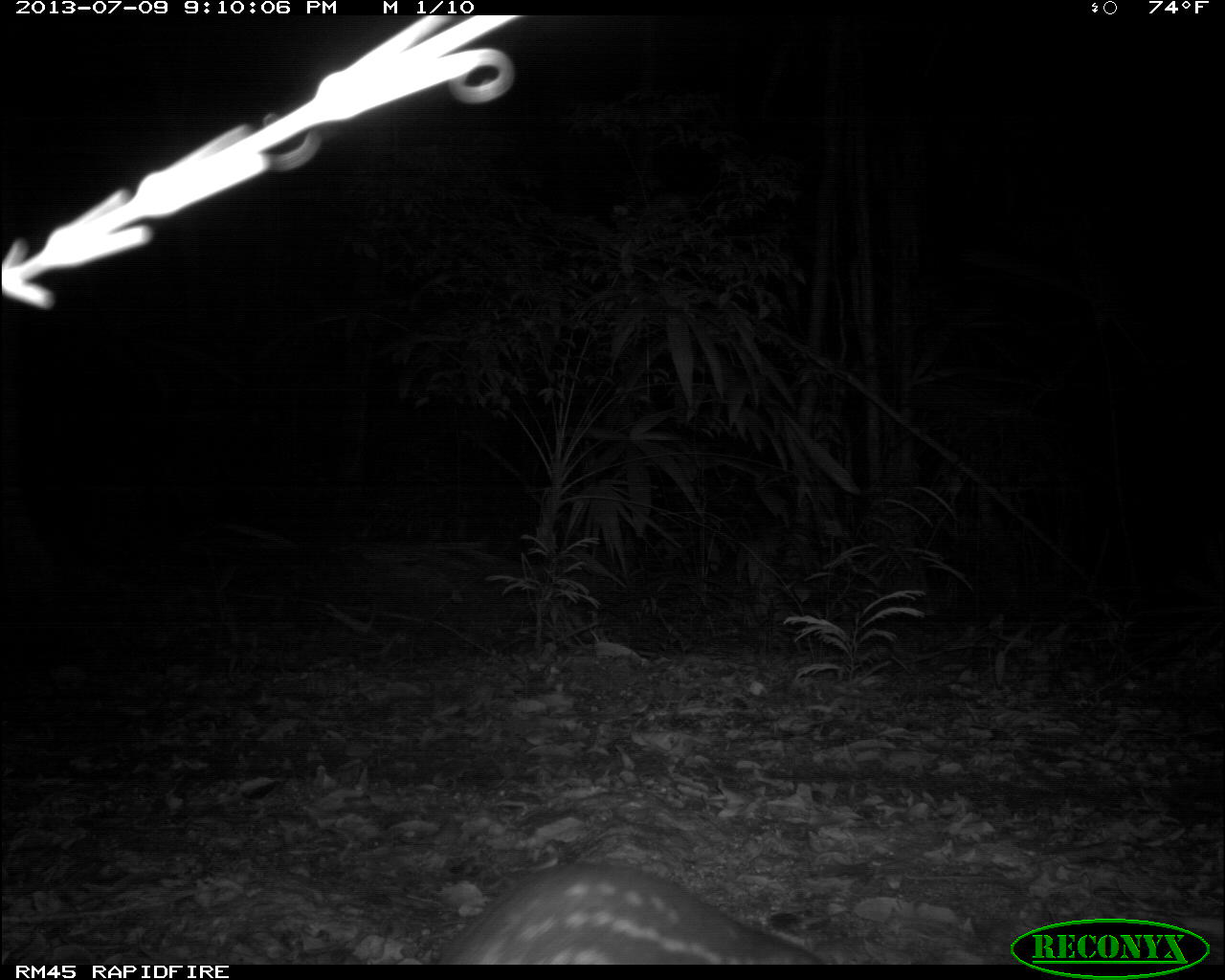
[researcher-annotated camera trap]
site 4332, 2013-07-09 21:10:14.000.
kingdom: Animalia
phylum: Chordata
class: Mammalia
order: Rodentia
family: Cuniculidae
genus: Cuniculus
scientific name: Cuniculus paca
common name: lowland paca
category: agouti paca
Agouti paca (lowland paca) (Cuniculus paca), count 1.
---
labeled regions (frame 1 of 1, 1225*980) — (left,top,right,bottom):
agouti paca: (433,857,842,963)